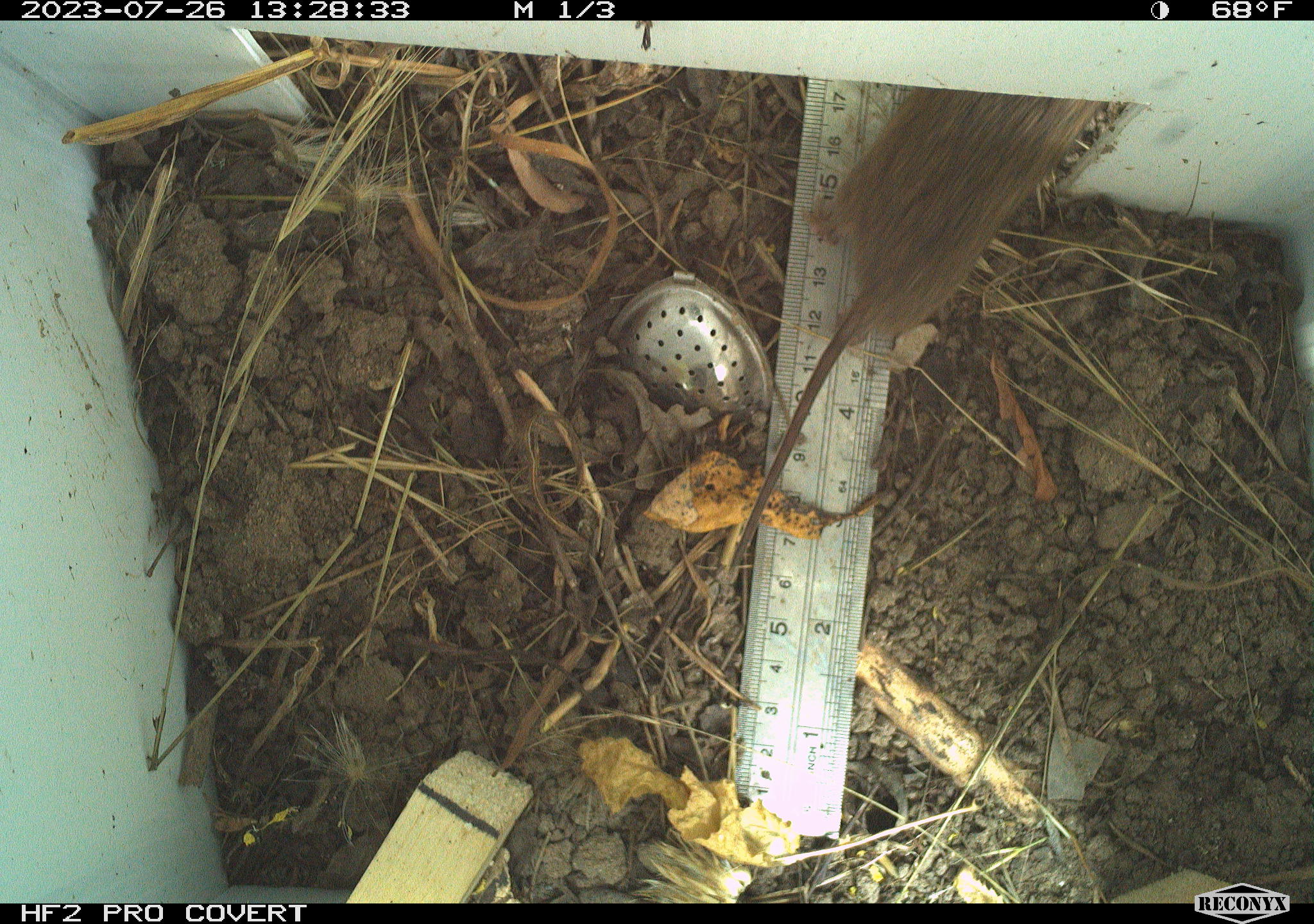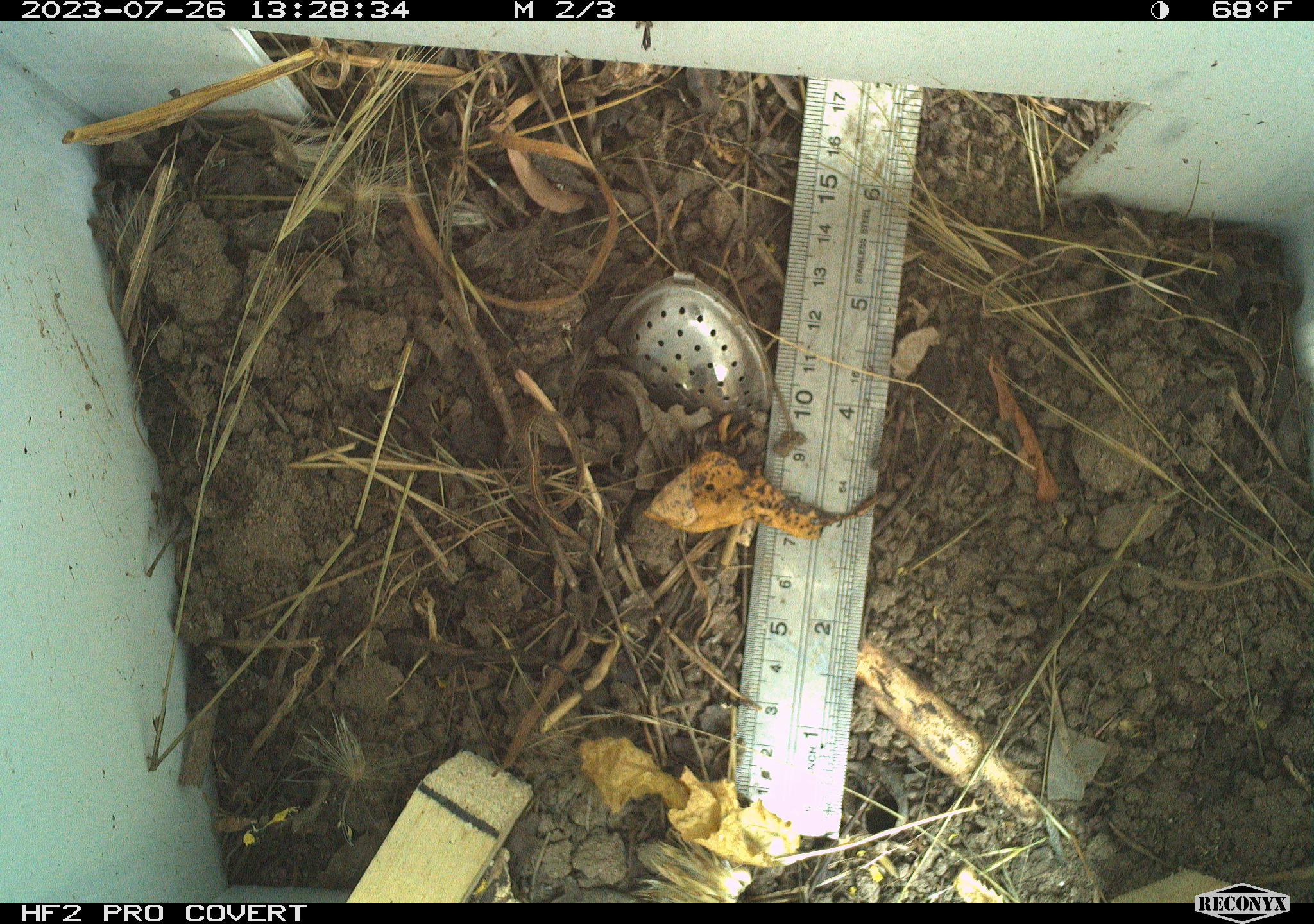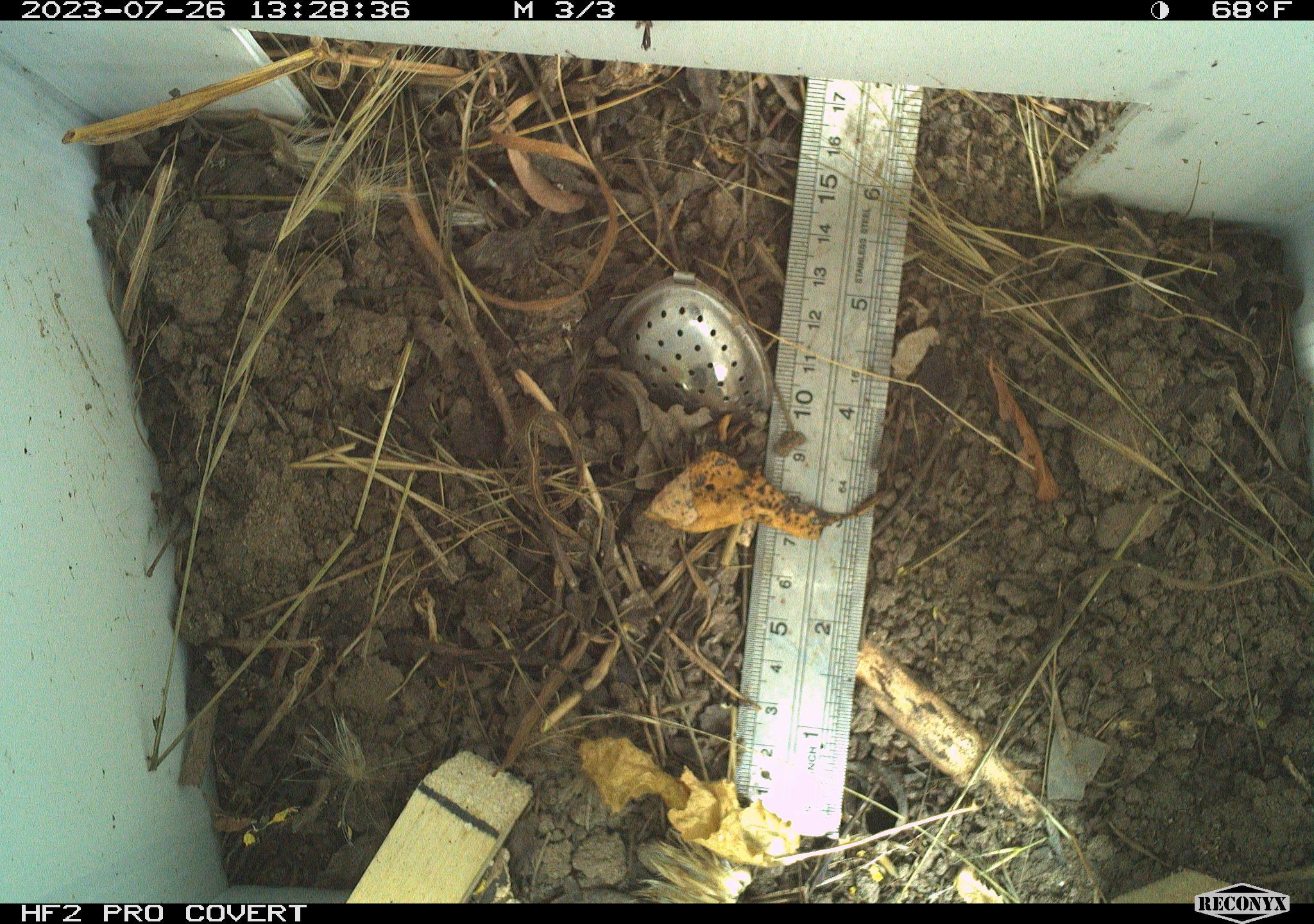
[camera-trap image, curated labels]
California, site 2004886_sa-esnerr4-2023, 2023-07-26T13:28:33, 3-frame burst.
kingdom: Animalia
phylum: Chordata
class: Mammalia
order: Rodentia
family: Cricetidae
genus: Microtus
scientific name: Microtus californicus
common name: california vole